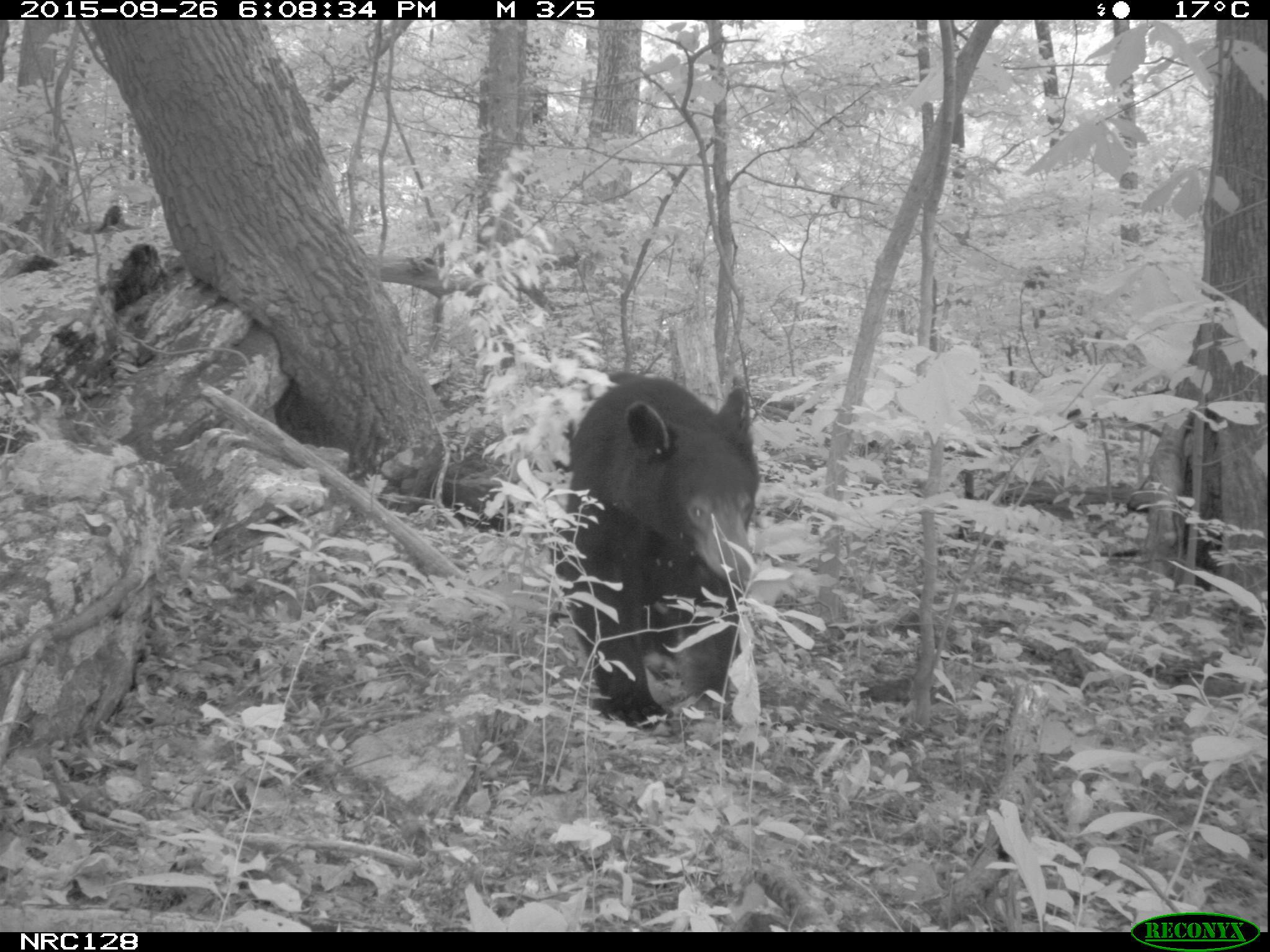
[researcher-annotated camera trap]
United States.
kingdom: Animalia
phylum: Chordata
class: Mammalia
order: Carnivora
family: Ursidae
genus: Ursus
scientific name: Ursus americanus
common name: american black bear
American Black Bear (Ursus americanus).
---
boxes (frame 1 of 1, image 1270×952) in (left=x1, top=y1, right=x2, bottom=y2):
American Black Bear: (left=550, top=362, right=773, bottom=754)